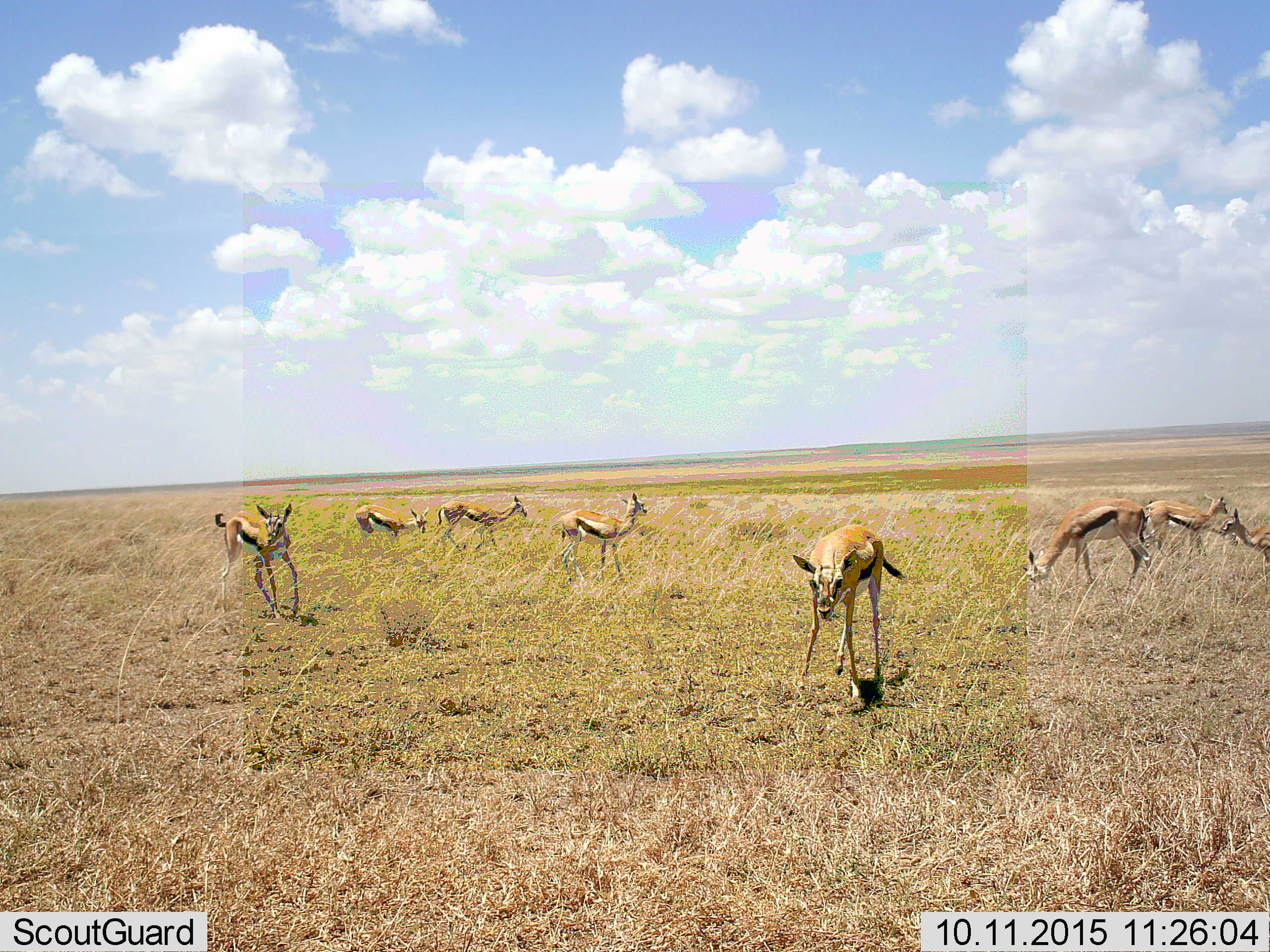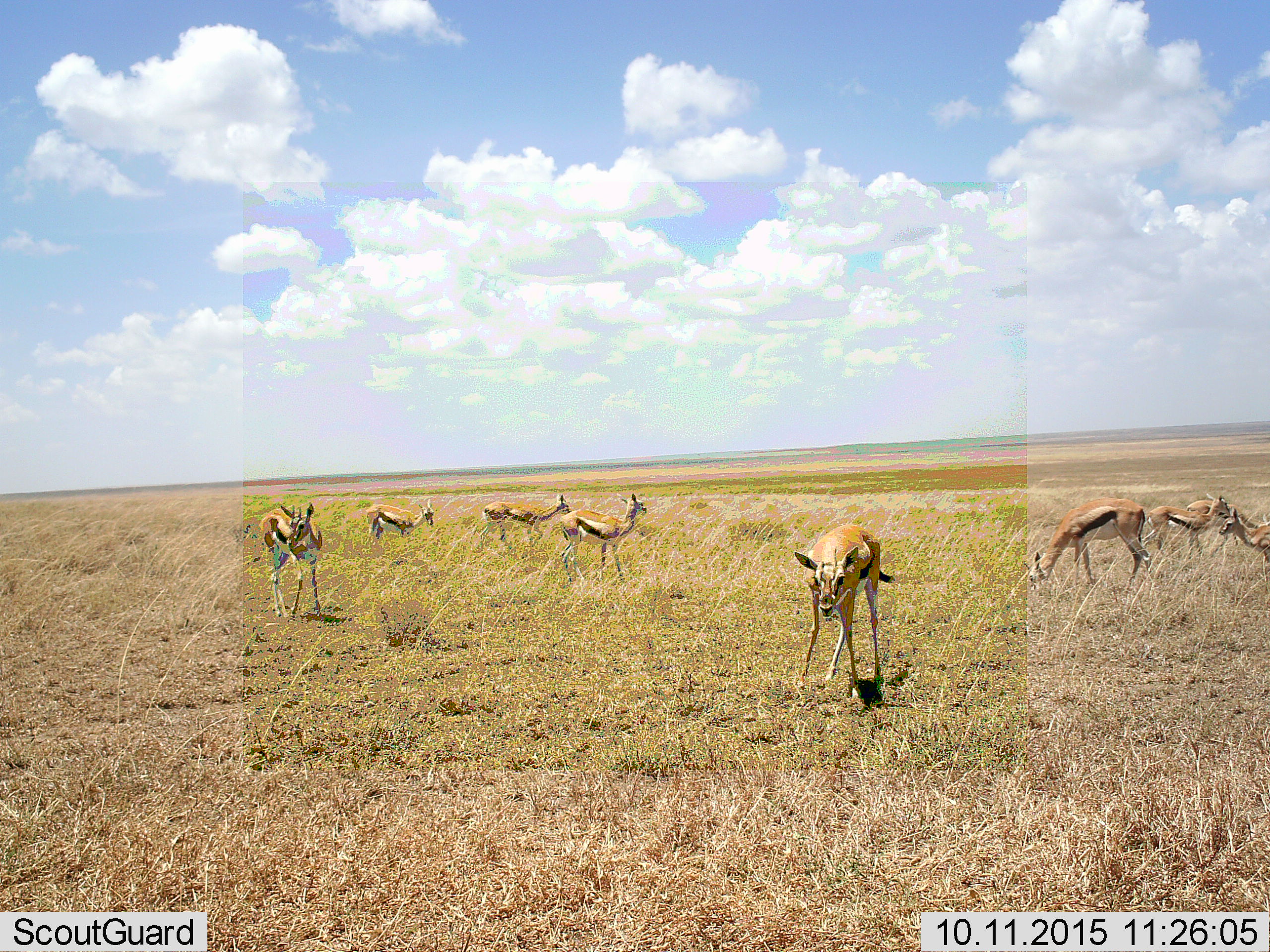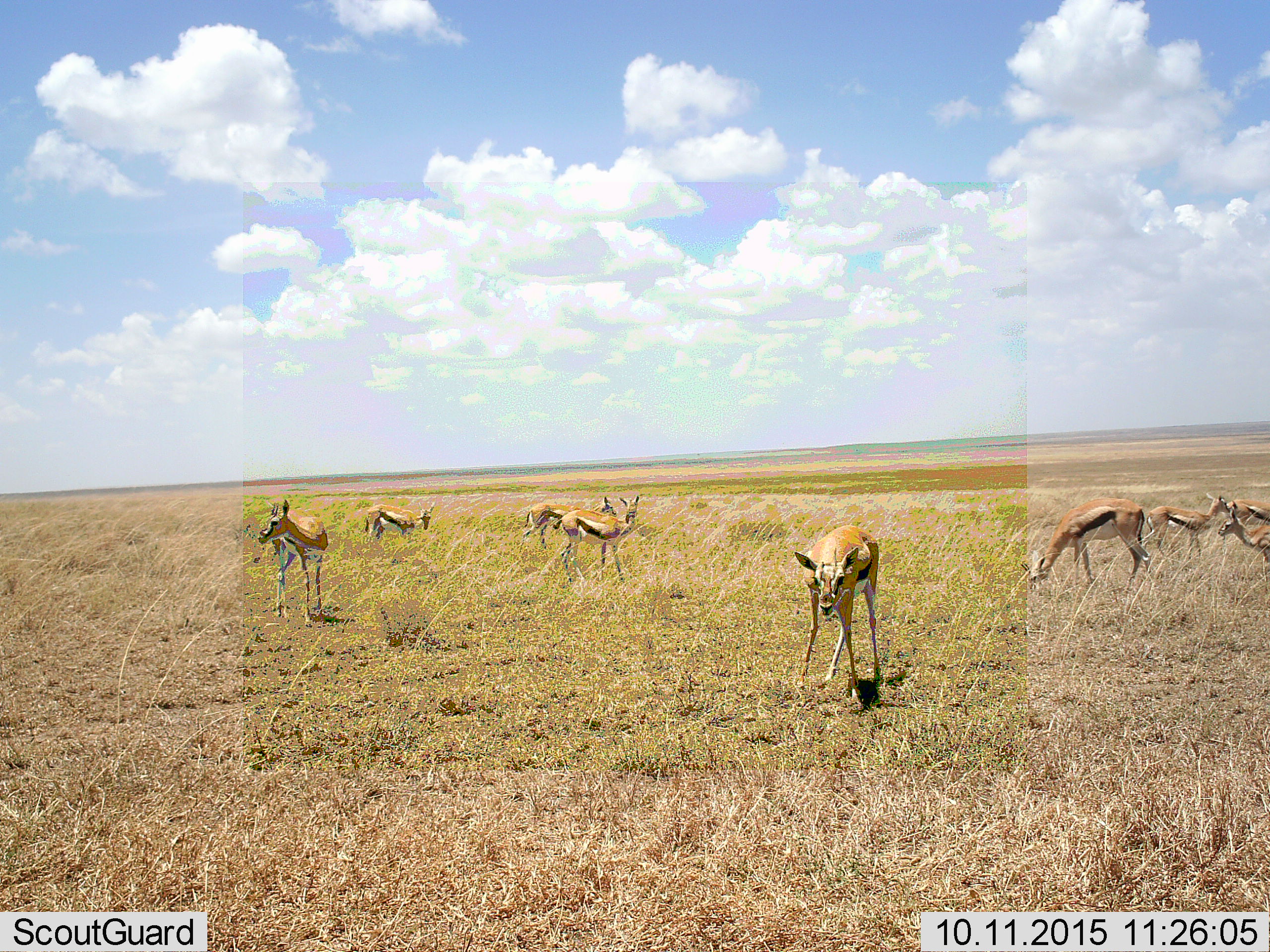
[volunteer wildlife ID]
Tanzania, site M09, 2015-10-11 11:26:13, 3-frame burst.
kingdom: Animalia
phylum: Chordata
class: Mammalia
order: Artiodactyla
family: Bovidae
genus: Eudorcas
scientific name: Eudorcas thomsonii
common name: thomson's gazelle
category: gazellethomsons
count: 8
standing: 56%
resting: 0%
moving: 67%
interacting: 11%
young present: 11%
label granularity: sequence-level